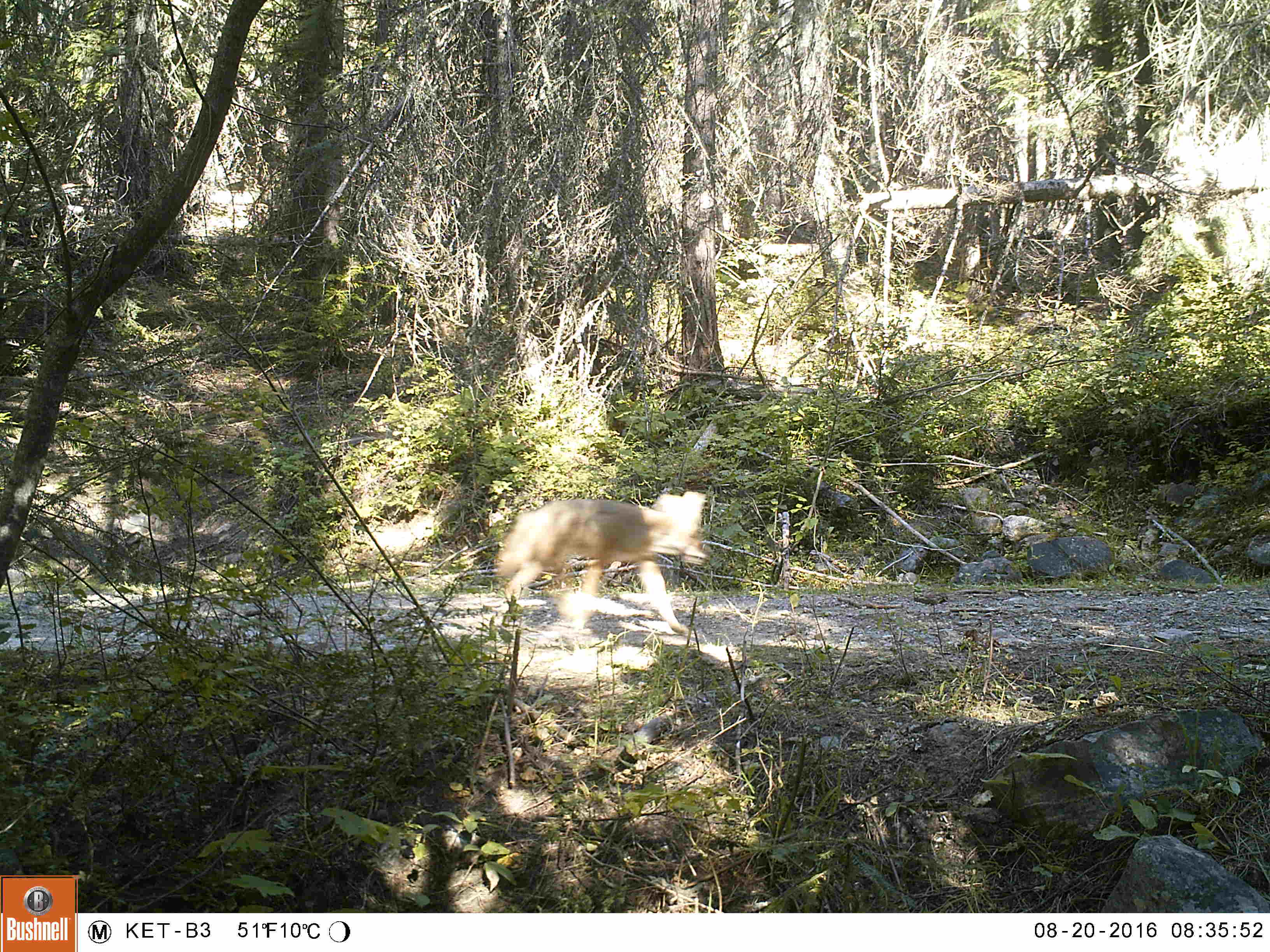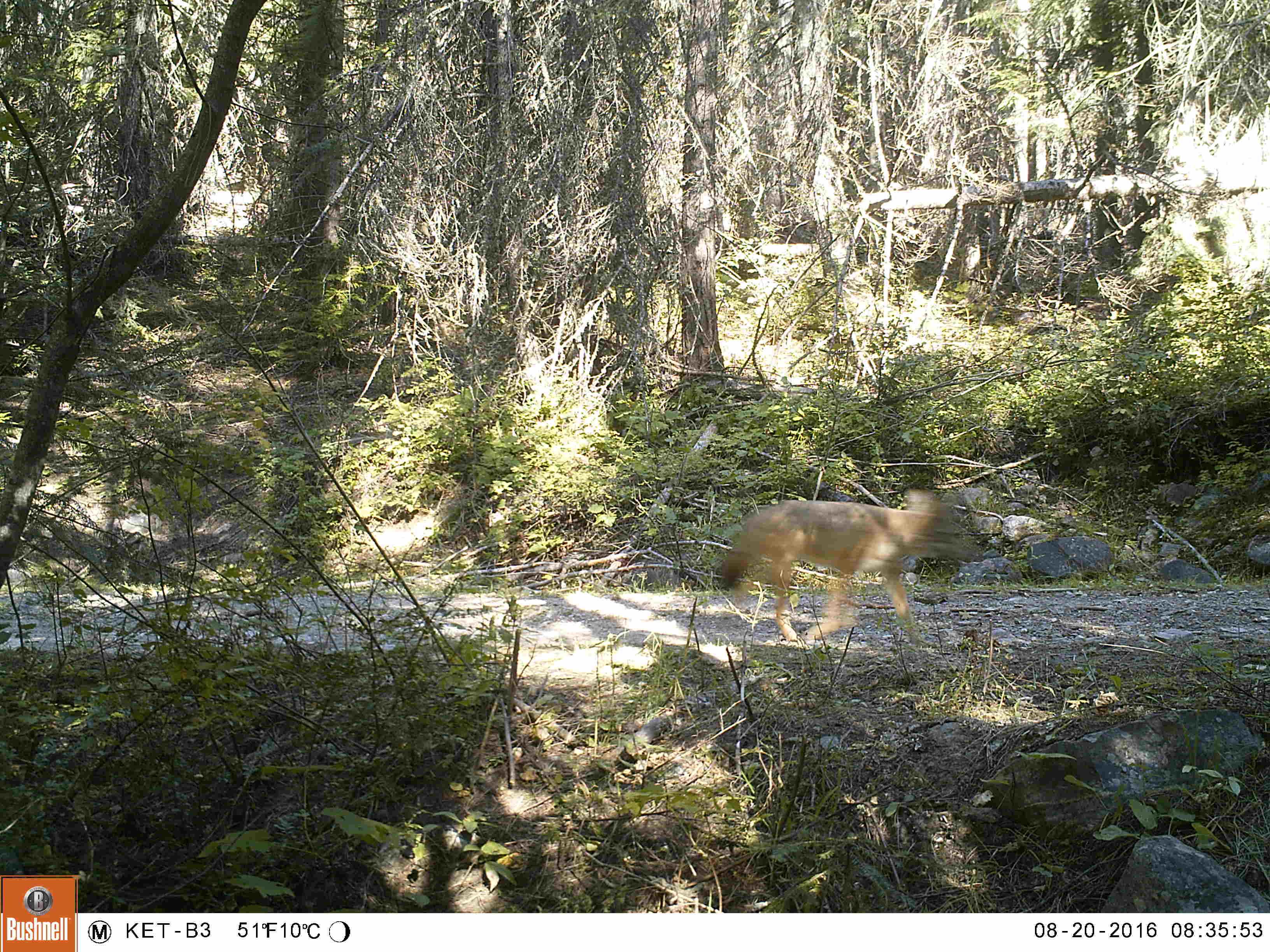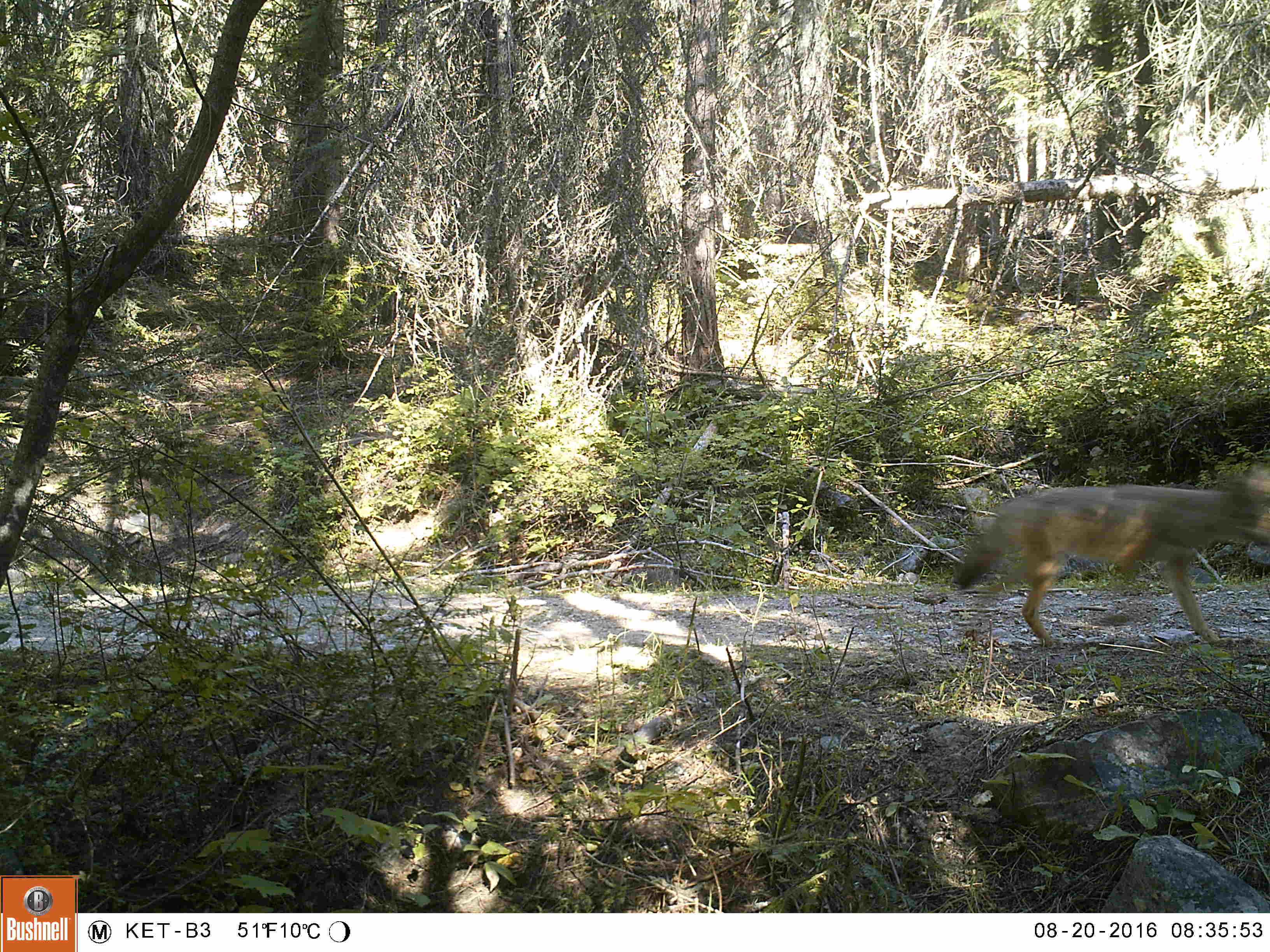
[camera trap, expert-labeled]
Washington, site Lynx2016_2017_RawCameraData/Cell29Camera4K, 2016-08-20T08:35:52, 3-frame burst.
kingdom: Animalia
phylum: Chordata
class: Mammalia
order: Carnivora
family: Canidae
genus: Canis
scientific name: Canis latrans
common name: coyote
Canis latrans (coyote). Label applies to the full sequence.